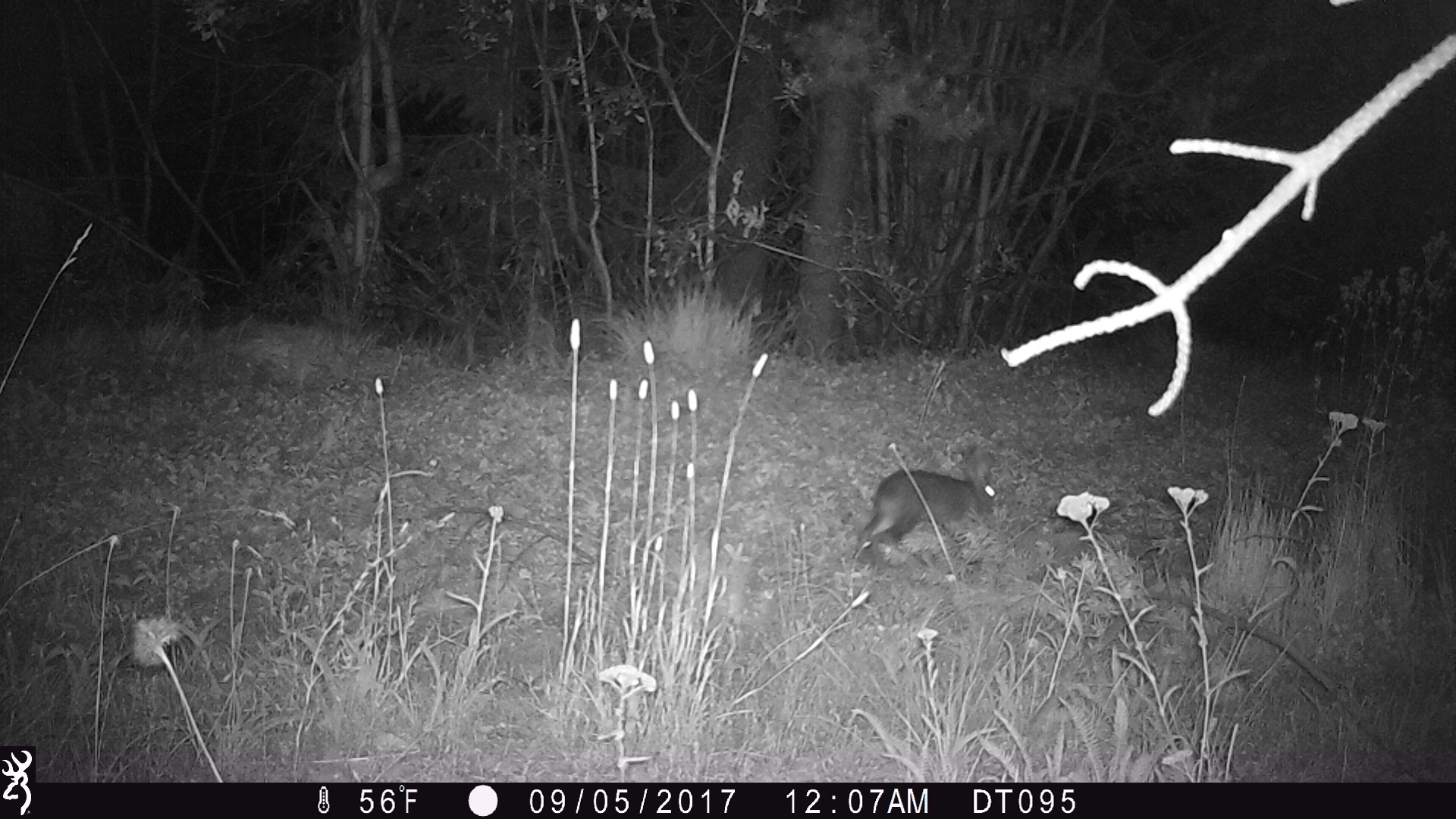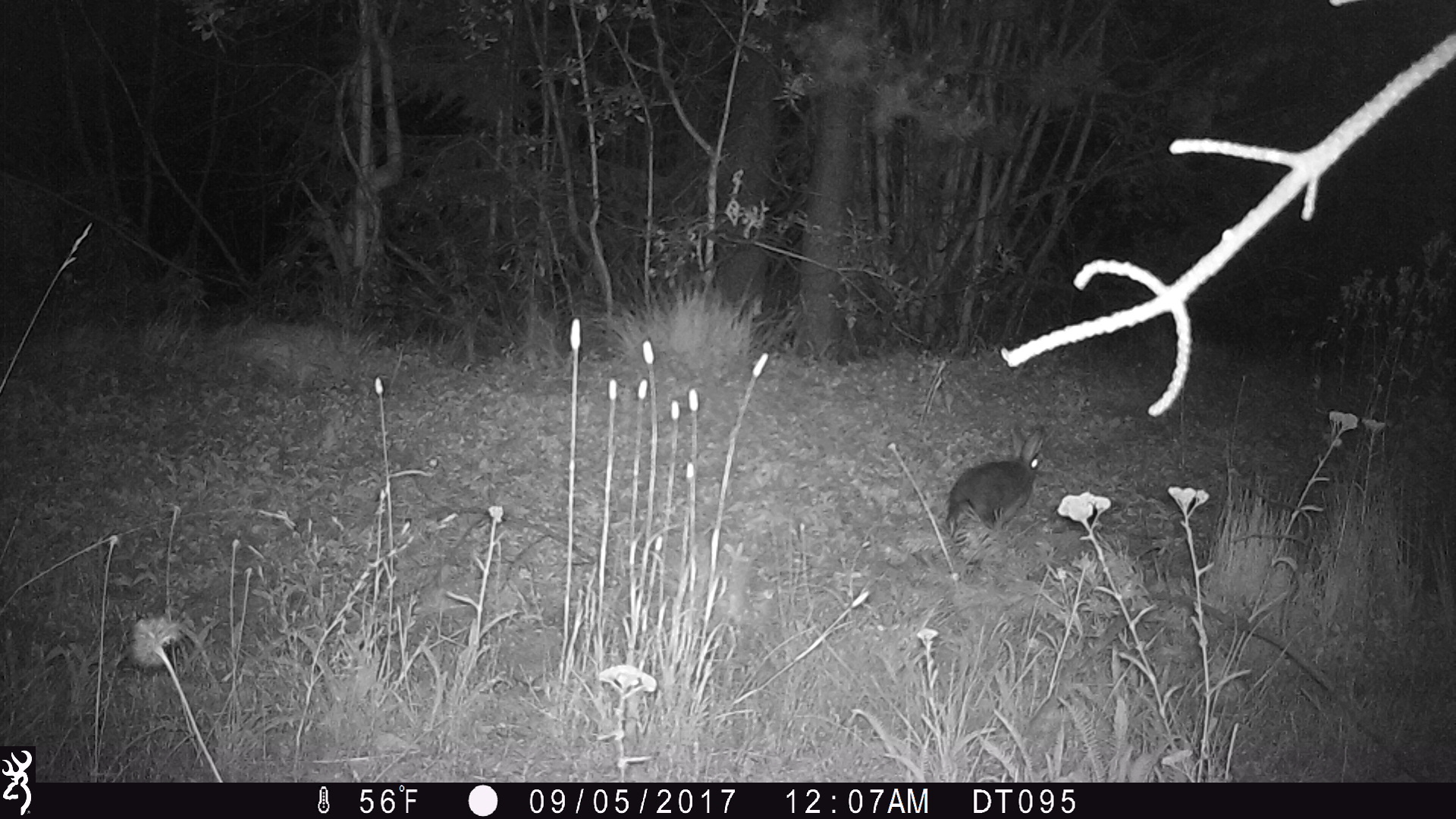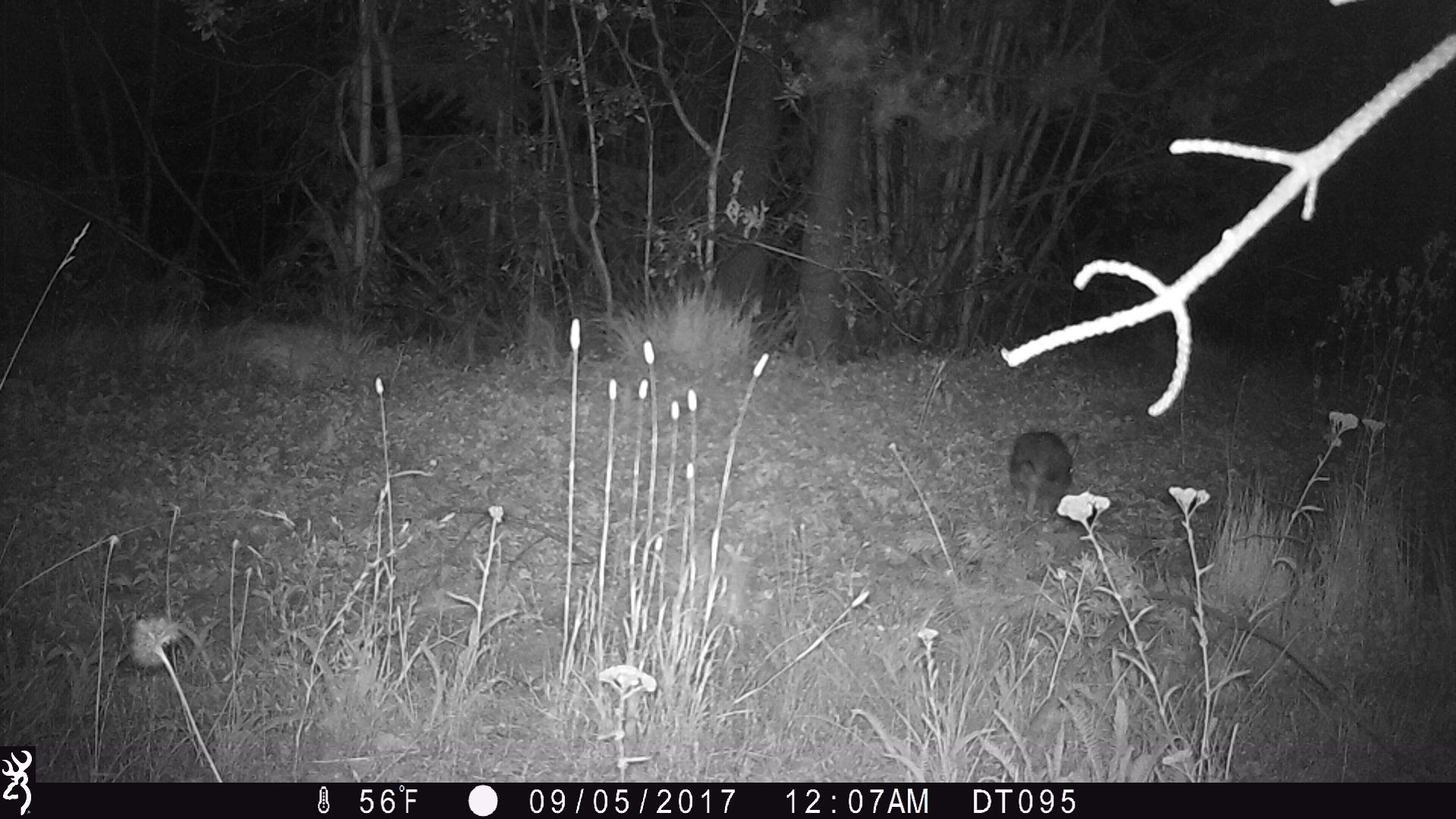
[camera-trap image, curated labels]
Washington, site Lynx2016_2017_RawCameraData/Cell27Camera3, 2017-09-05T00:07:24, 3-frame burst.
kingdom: Animalia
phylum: Chordata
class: Mammalia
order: Lagomorpha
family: Leporidae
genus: Lepus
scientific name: Lepus americanus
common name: snowshoe hare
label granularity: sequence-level